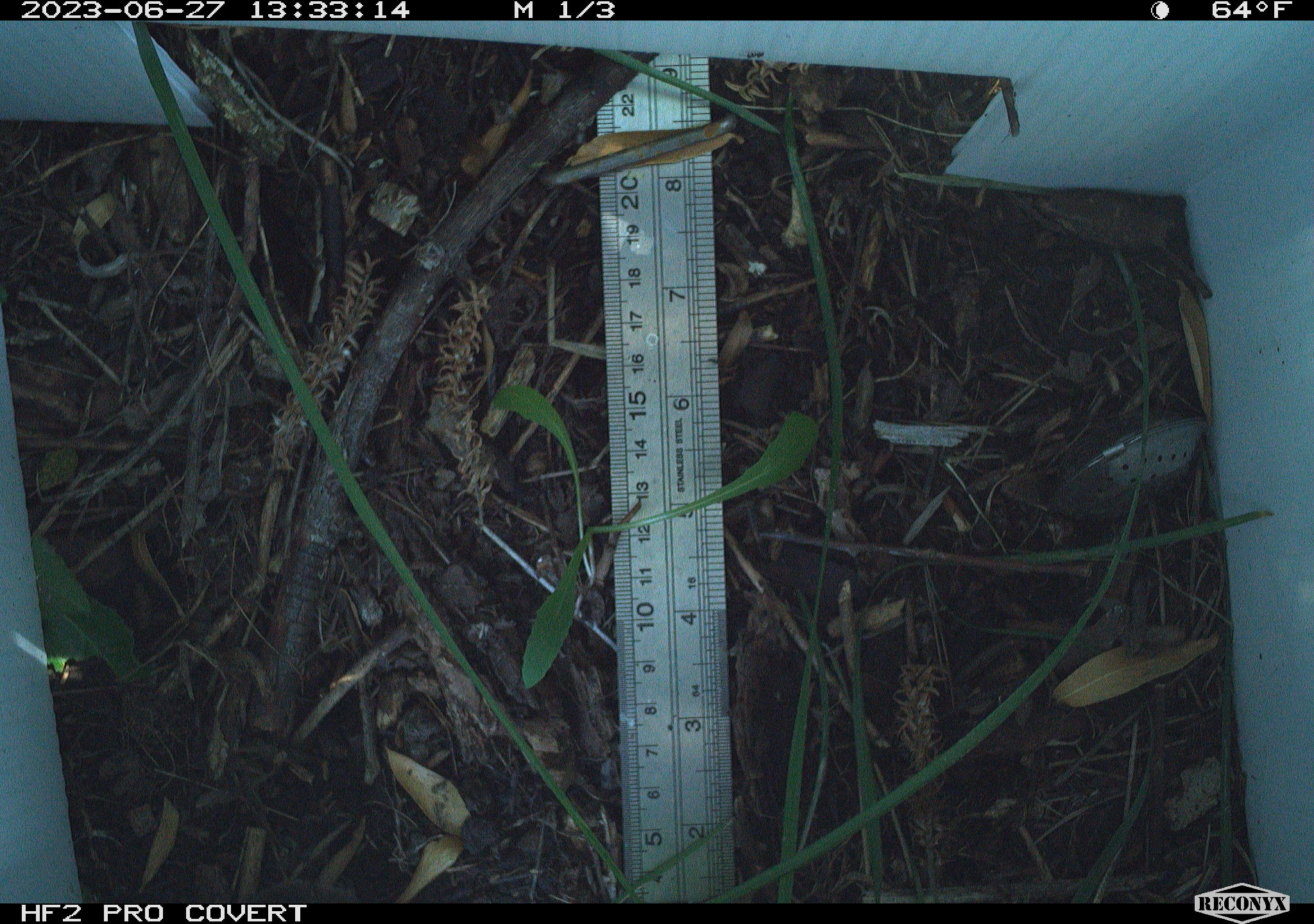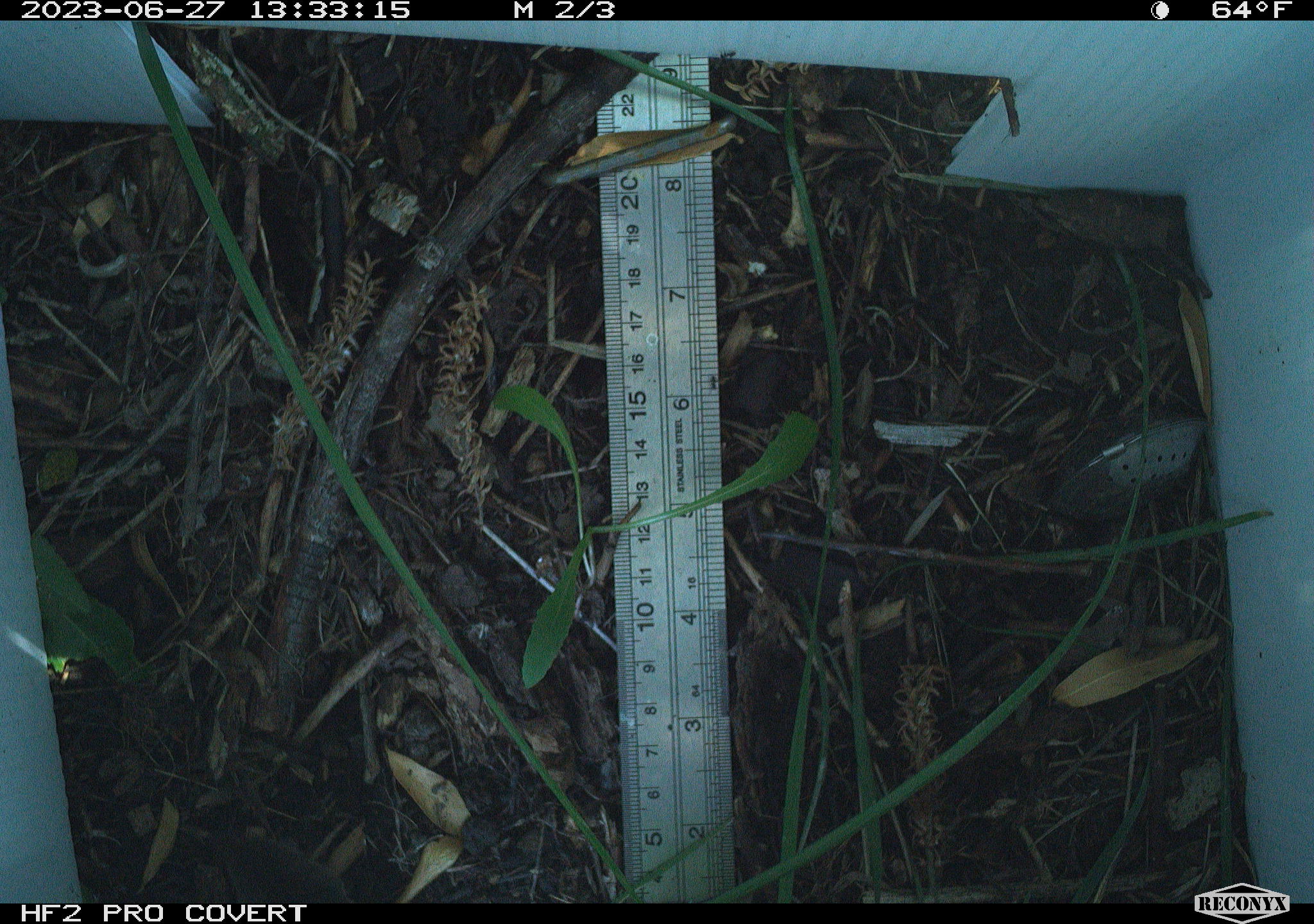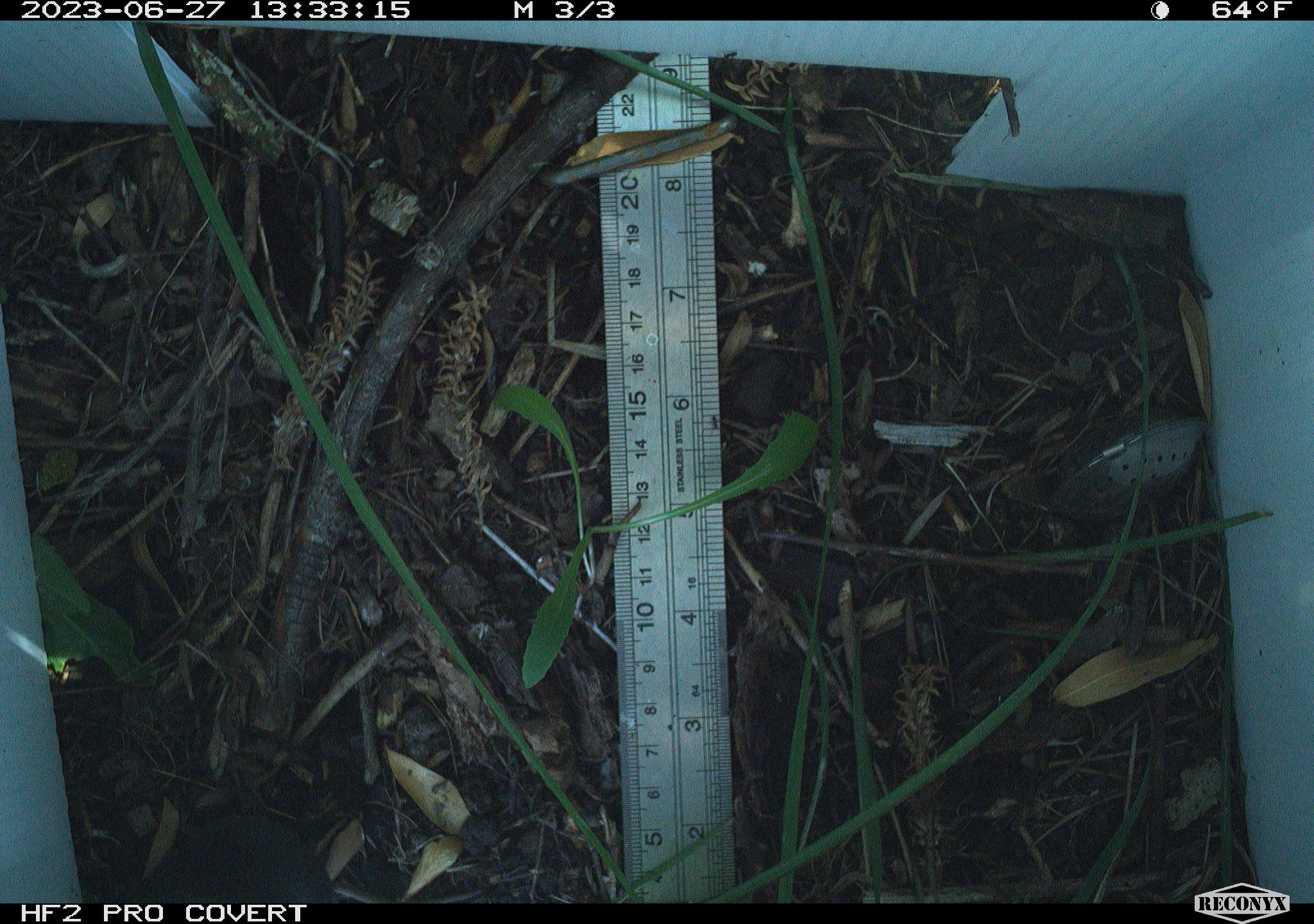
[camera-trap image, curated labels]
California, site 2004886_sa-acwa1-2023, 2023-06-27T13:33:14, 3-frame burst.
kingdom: Animalia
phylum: Chordata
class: Mammalia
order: Eulipotyphla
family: Soricidae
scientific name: Soricidae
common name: shrews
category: soricidae family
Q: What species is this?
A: Soricidae family (shrews) (Soricidae).